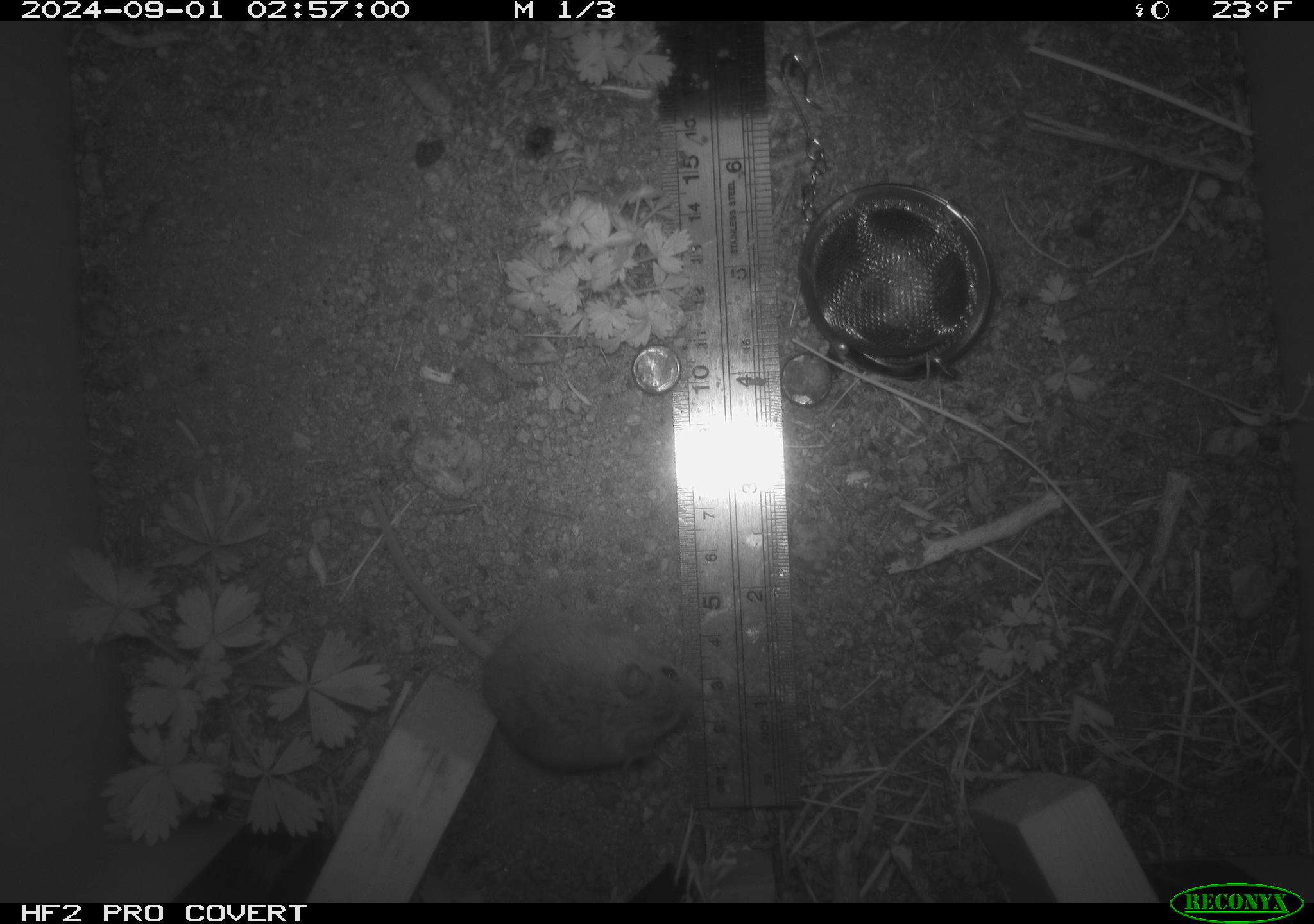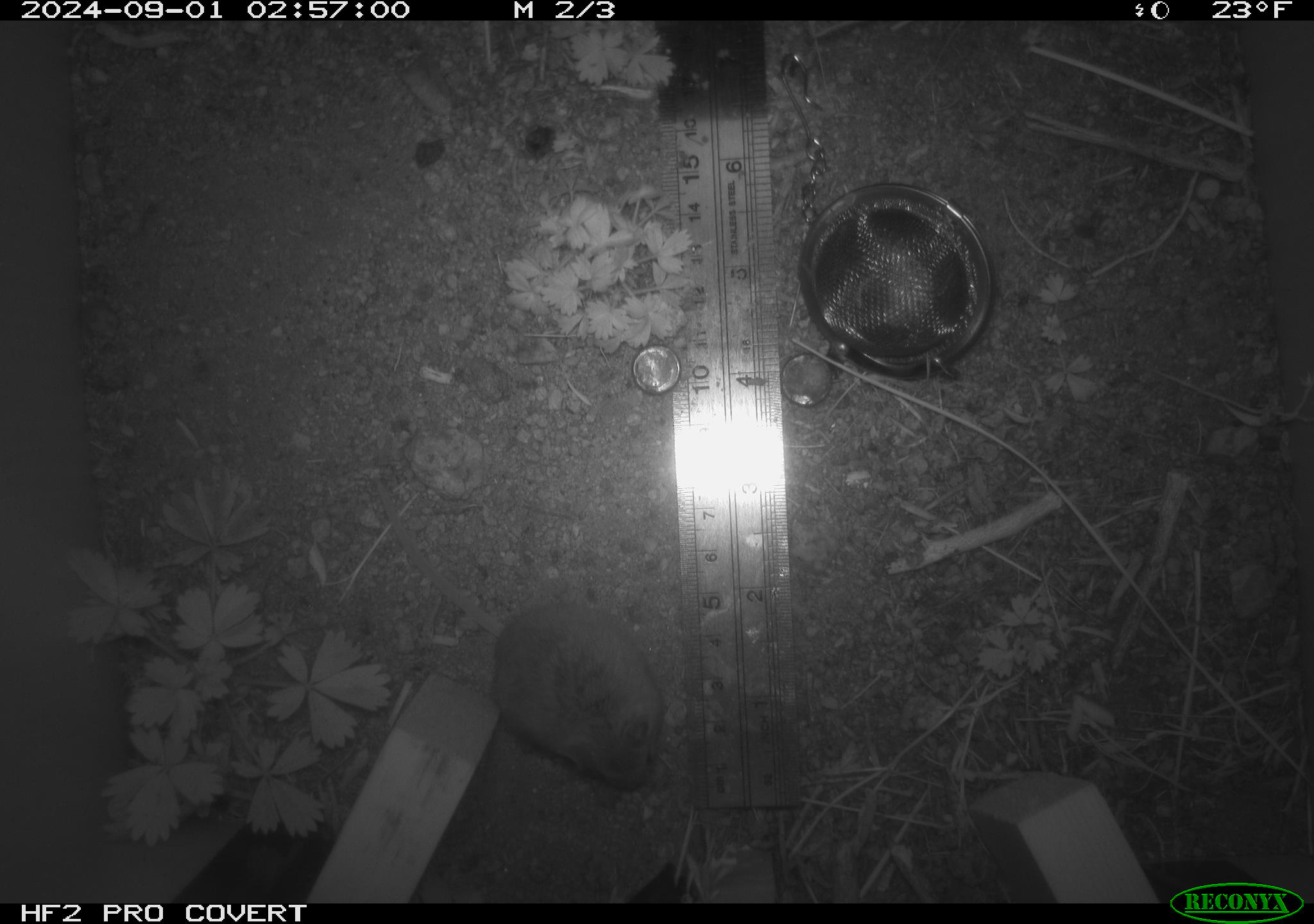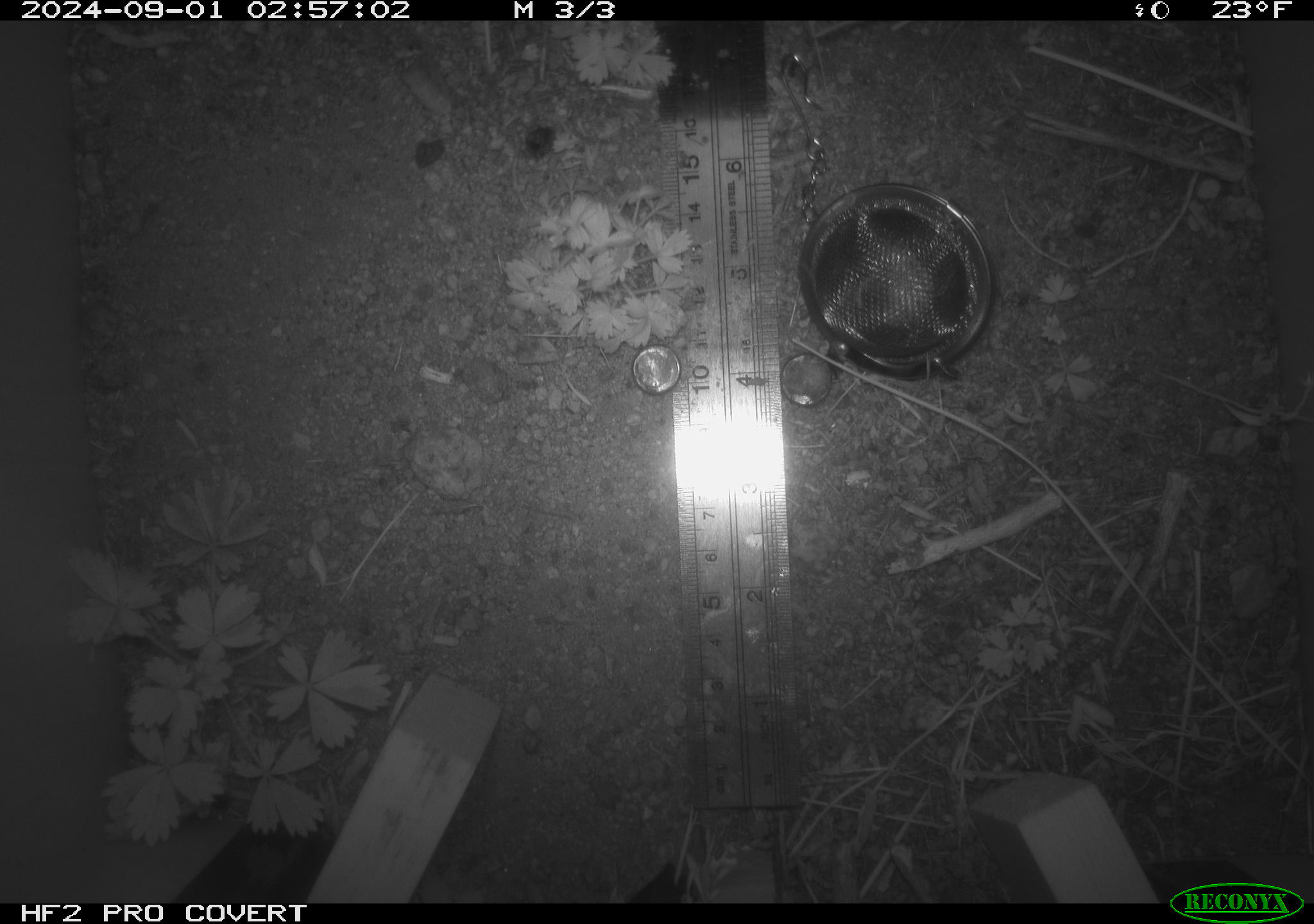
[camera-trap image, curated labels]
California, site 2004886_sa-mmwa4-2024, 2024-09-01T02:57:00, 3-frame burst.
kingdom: Animalia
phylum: Chordata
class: Mammalia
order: Rodentia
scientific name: Rodentia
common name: mouse species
Mouse species (Rodentia).